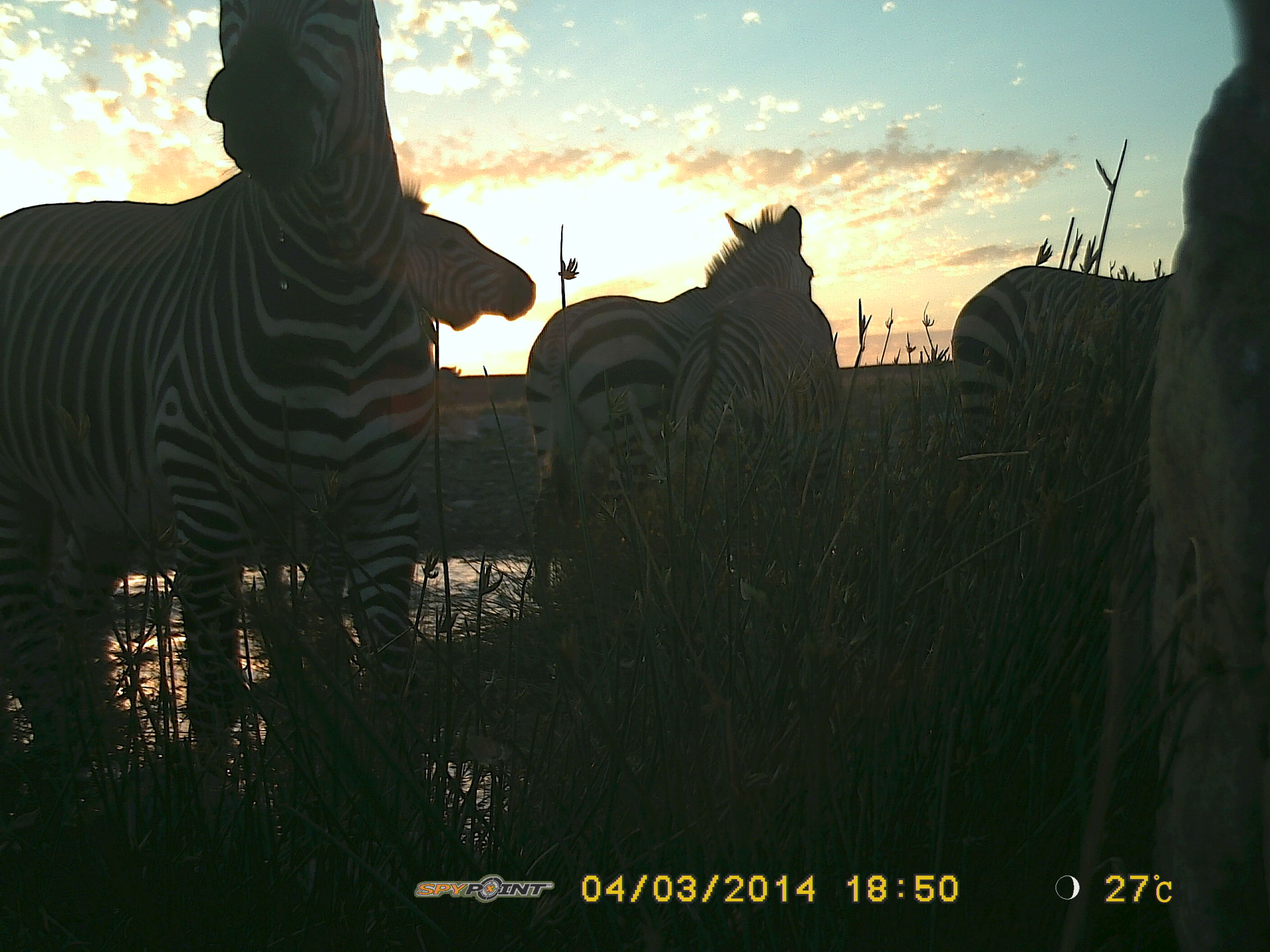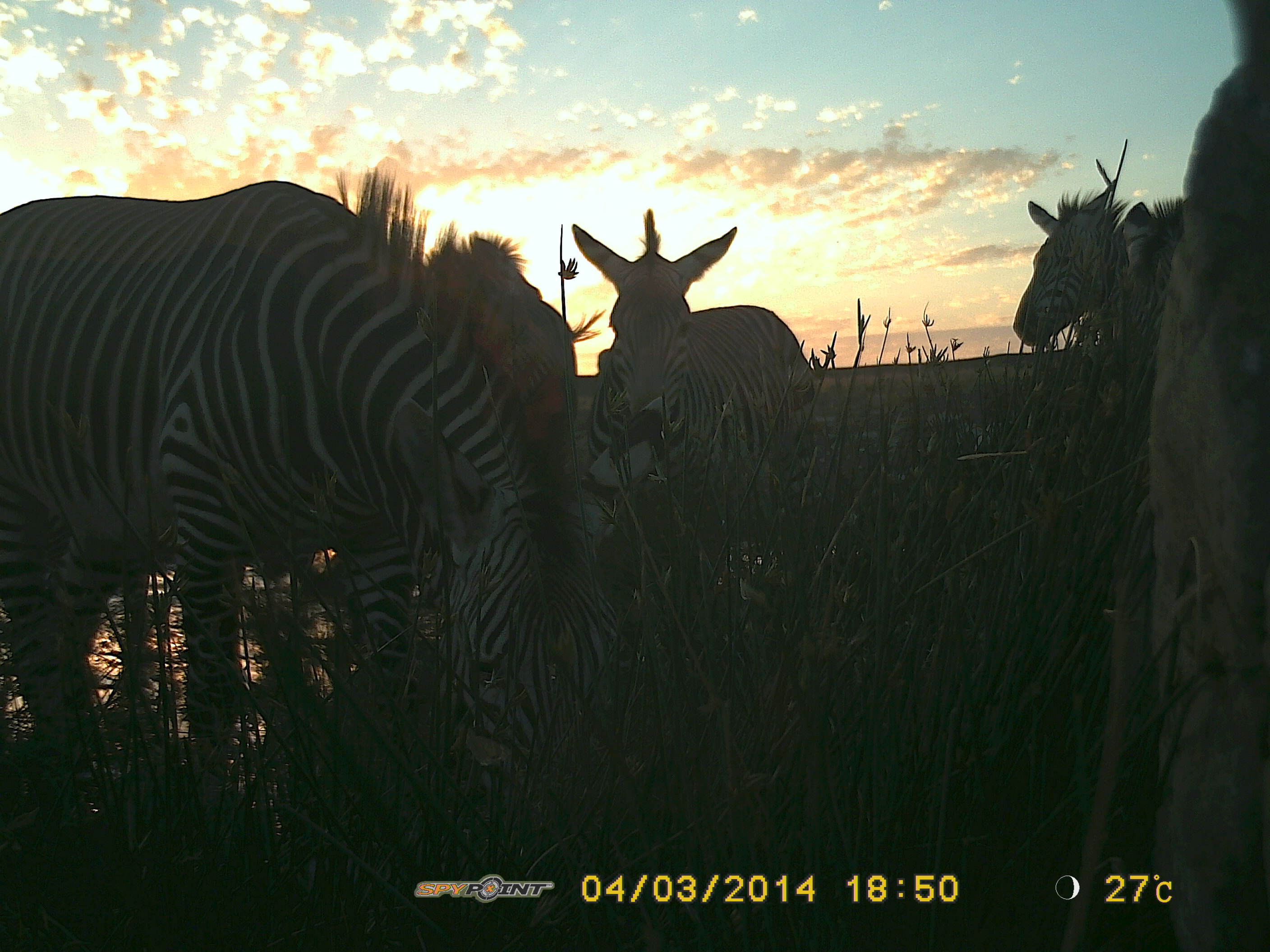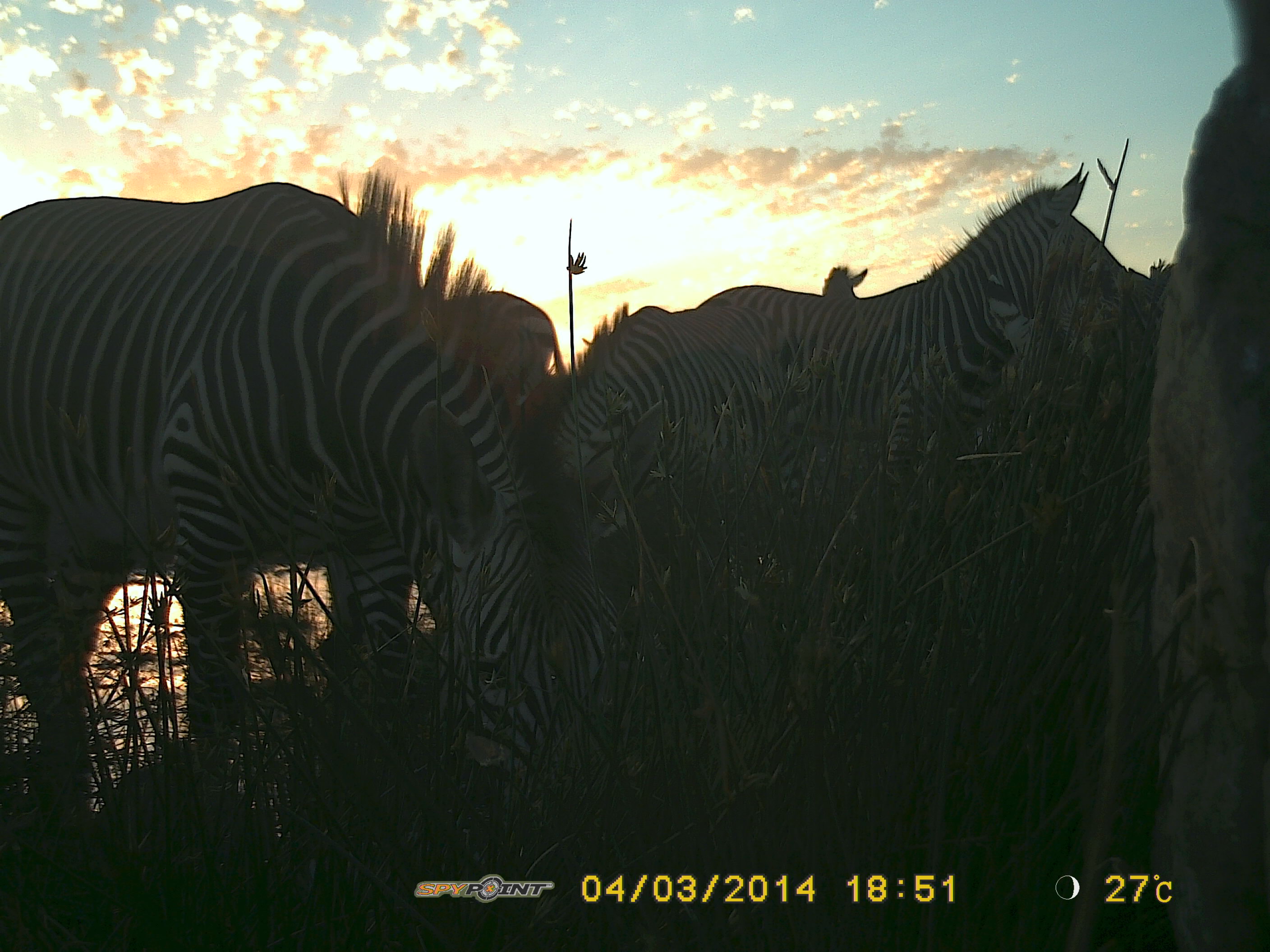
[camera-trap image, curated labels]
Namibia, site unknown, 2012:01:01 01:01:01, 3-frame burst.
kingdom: Animalia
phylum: Chordata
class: Mammalia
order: Perissodactyla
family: Equidae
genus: Equus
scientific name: Equus zebra hartmannae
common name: hartmann's mountain zebra